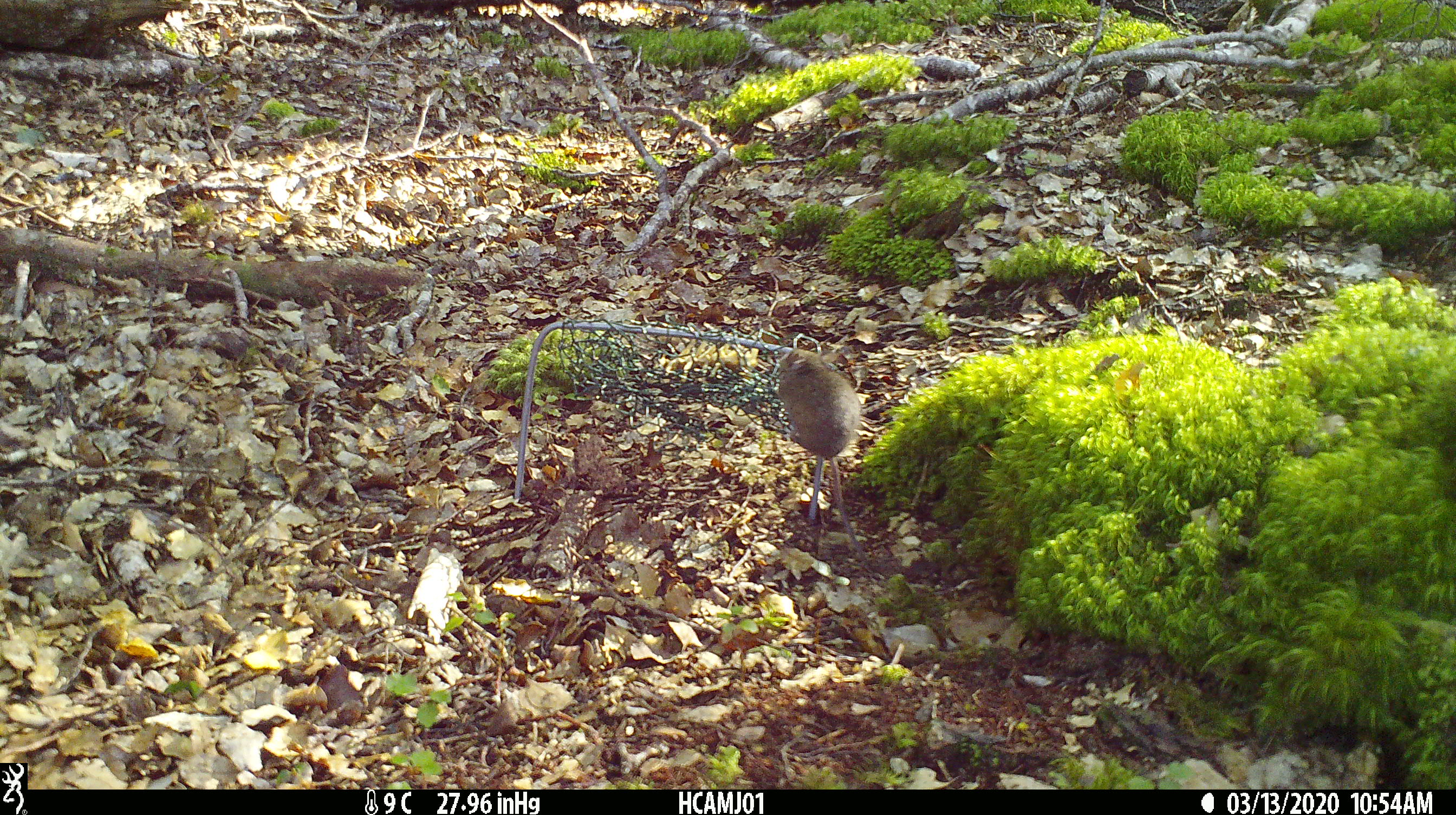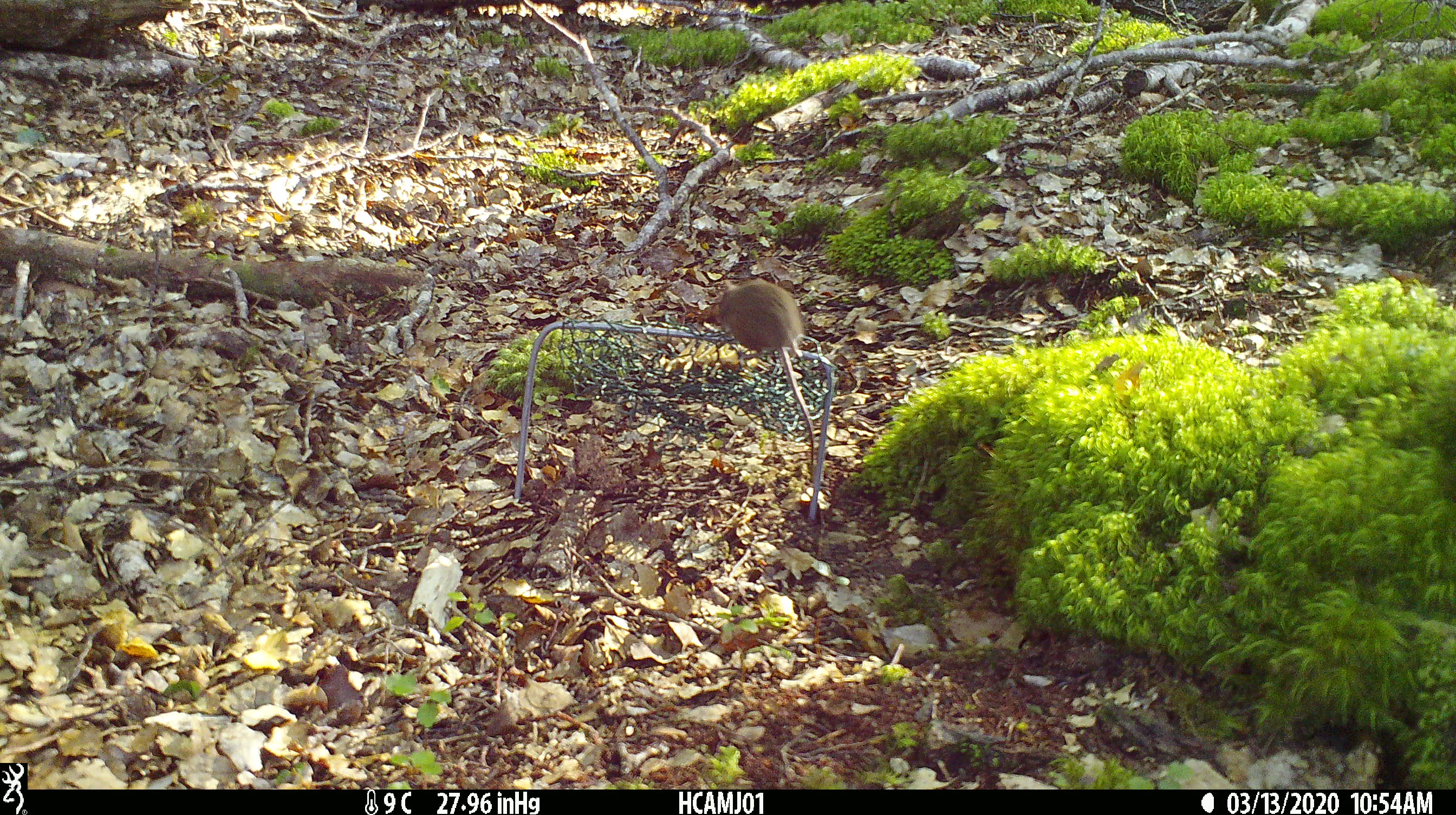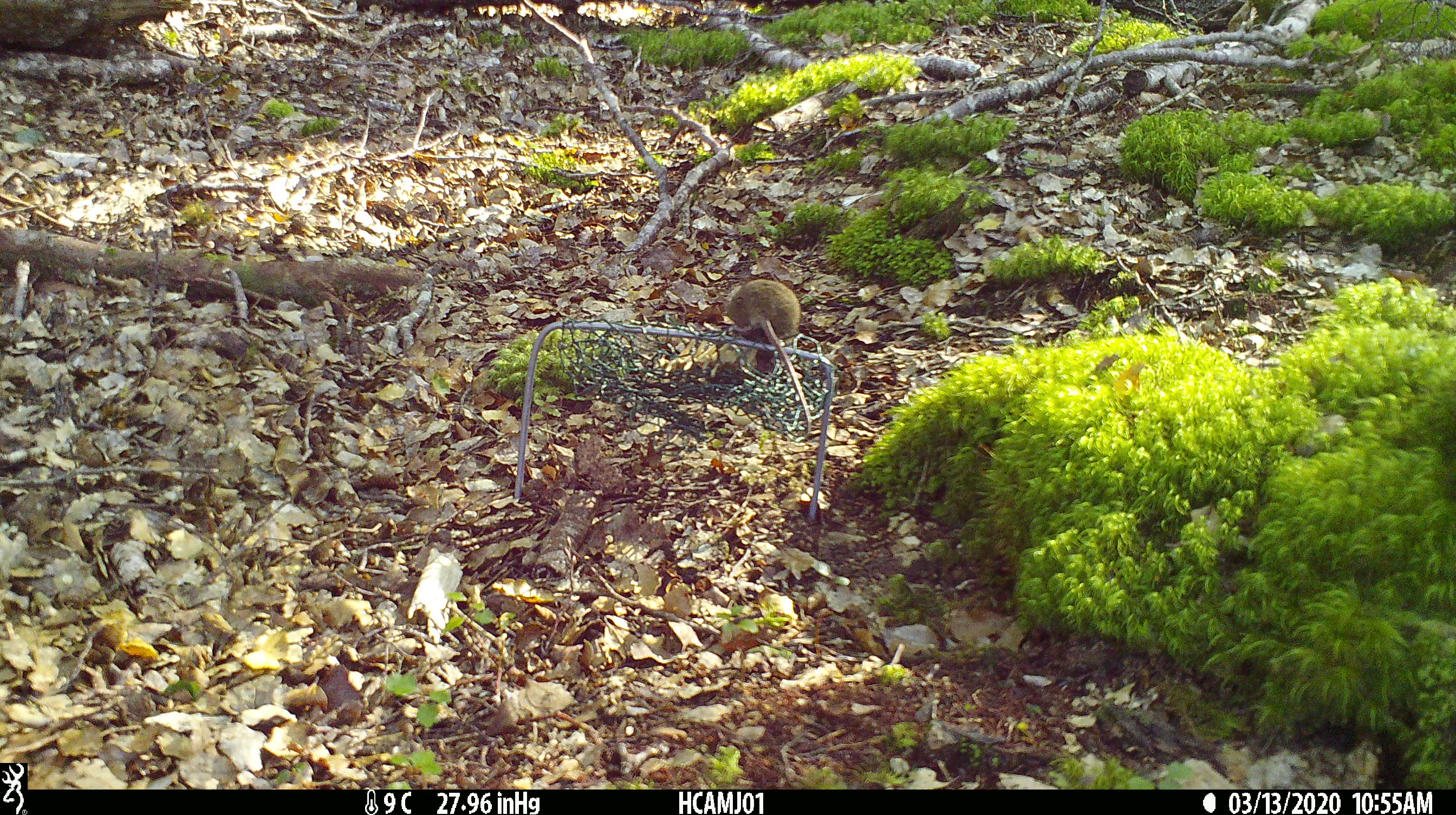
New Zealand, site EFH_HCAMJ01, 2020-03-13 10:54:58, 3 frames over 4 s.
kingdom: Animalia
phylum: Chordata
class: Mammalia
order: Rodentia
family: Muridae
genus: Mus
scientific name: Mus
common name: mouse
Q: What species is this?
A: Mouse (Mus).